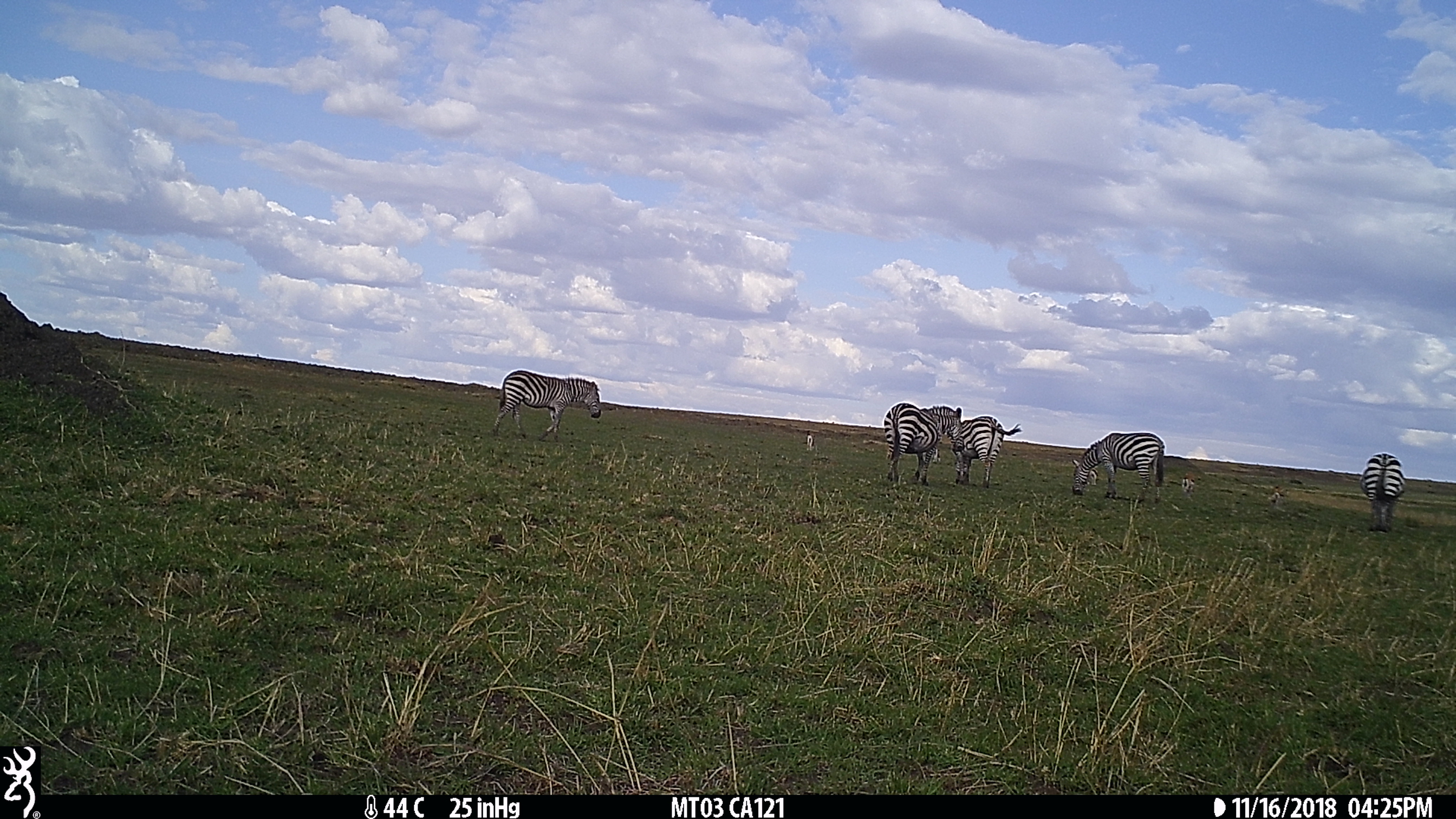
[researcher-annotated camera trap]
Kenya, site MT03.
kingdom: Animalia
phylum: Chordata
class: Mammalia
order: Perissodactyla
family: Equidae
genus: Equus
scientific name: Equus quagga burchellii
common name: burchell's zebra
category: zebra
Zebra (burchell's zebra) (Equus quagga burchellii).